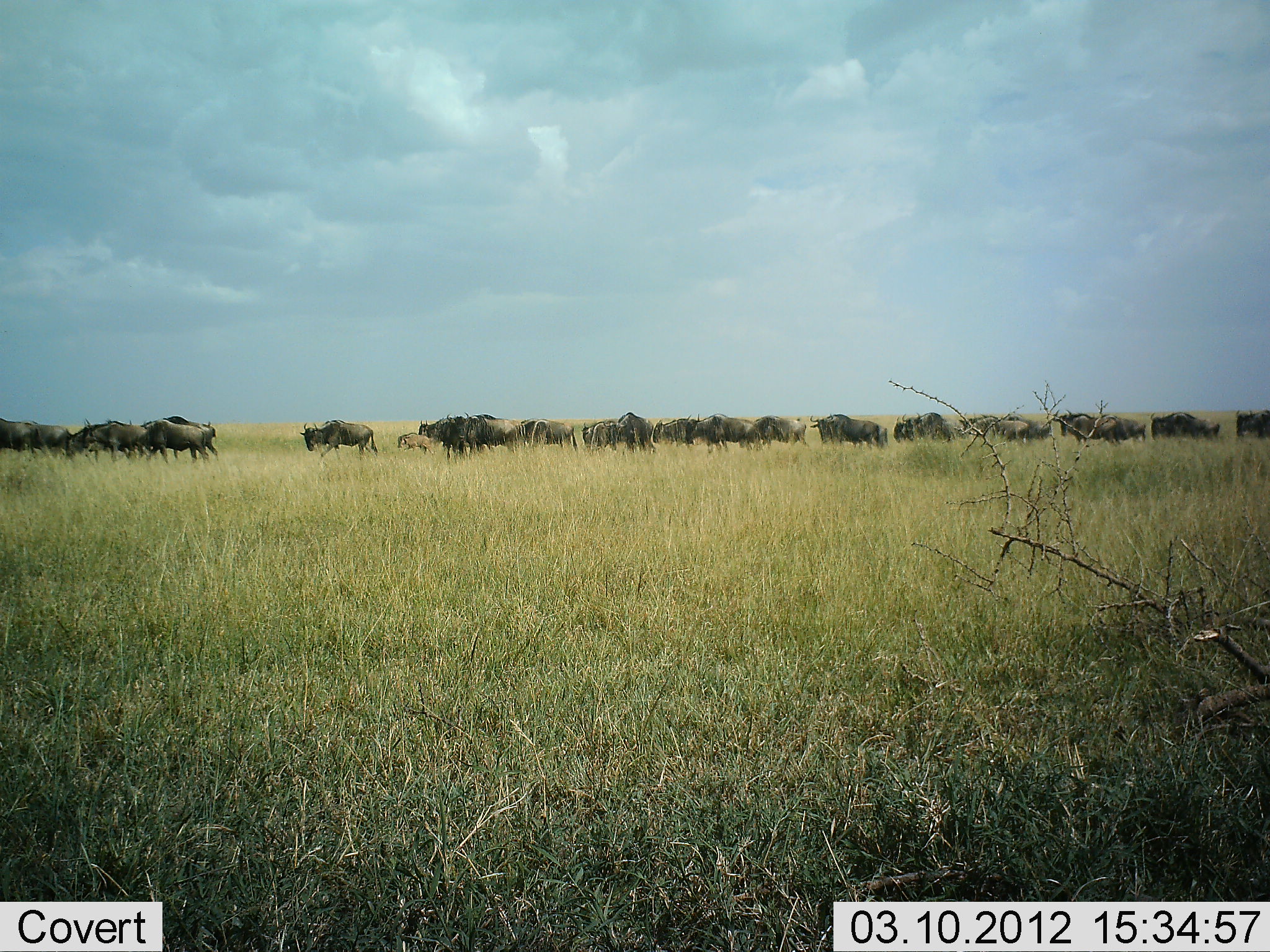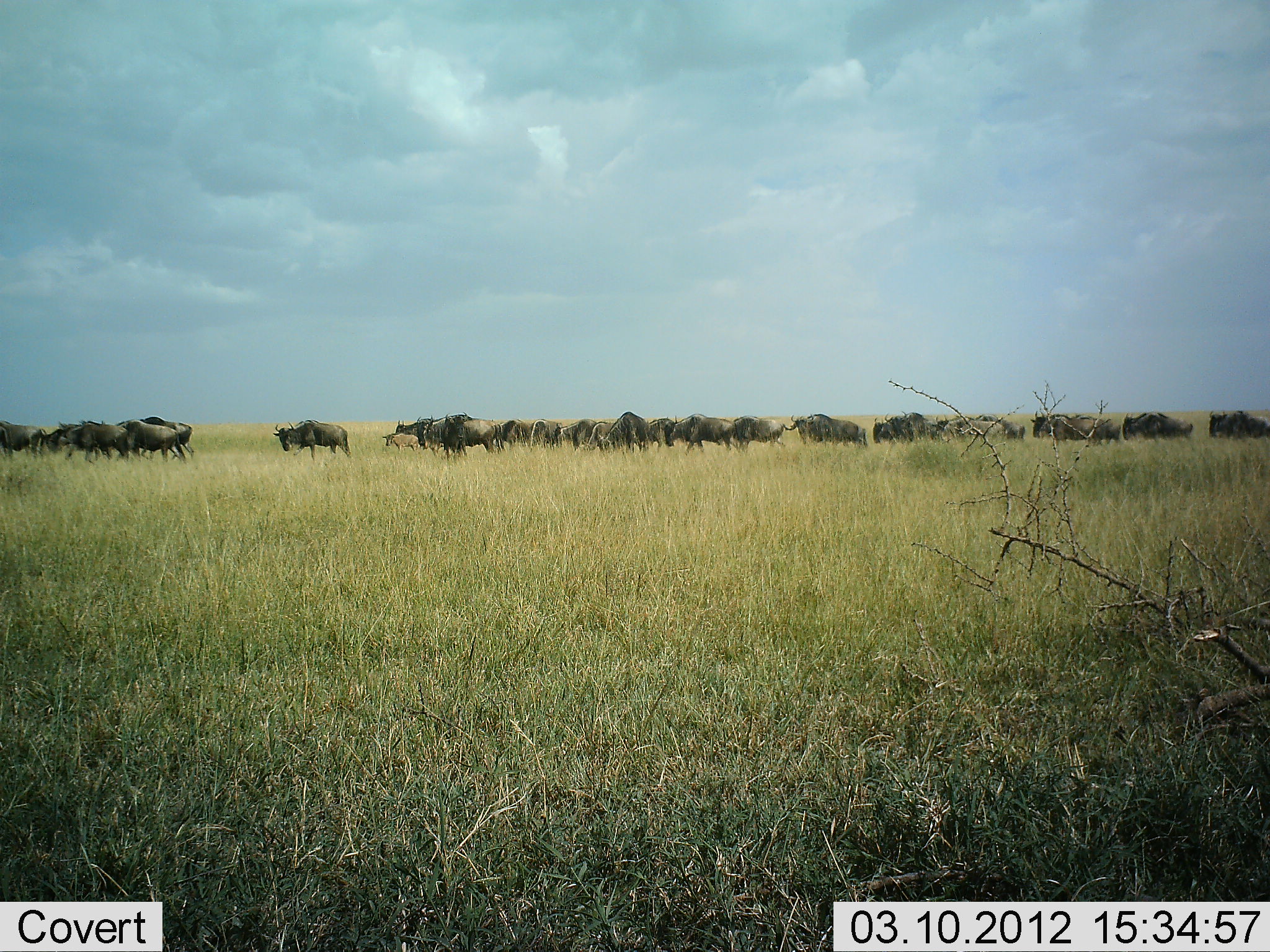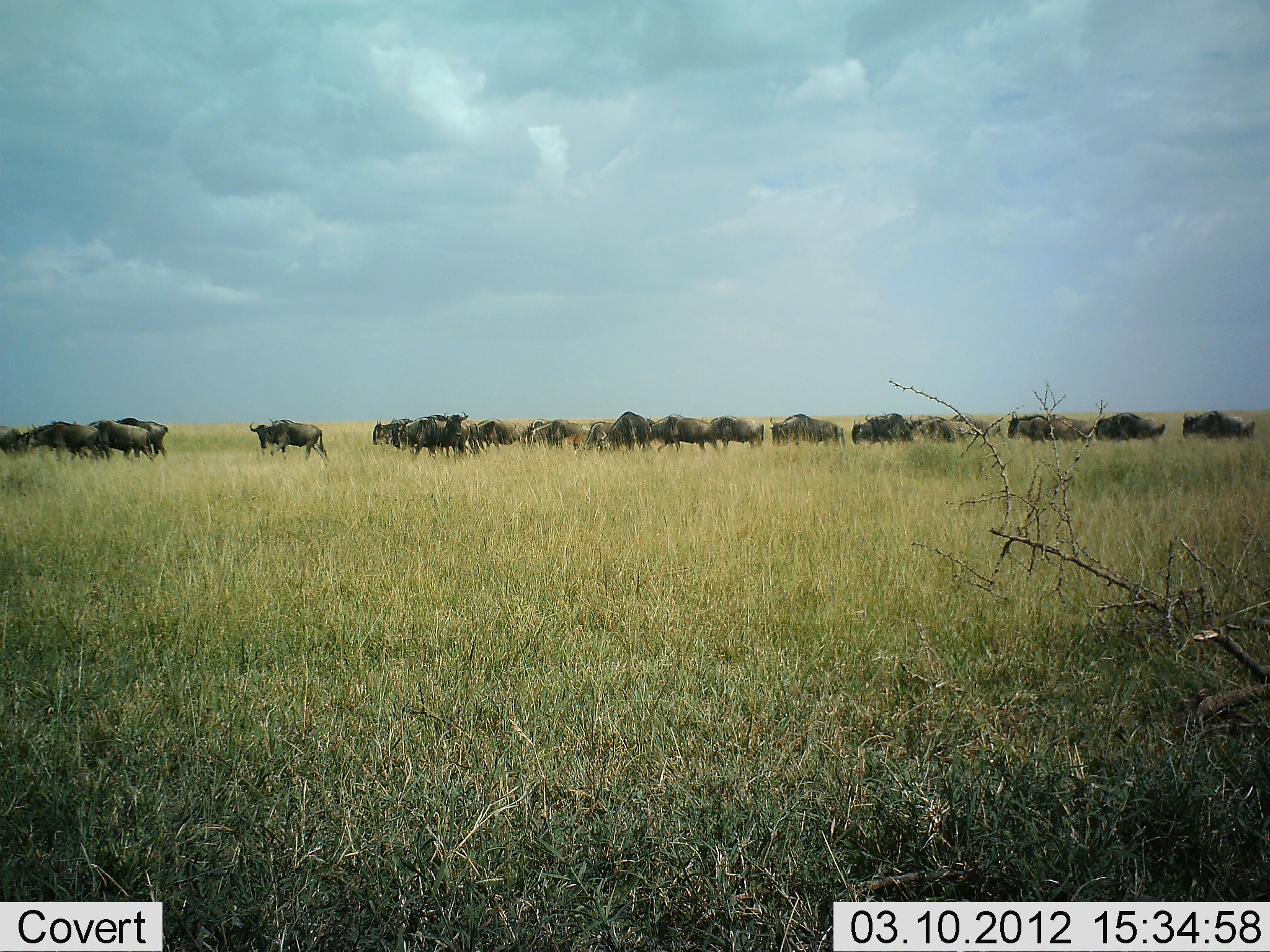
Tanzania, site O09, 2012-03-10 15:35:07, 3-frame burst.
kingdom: Animalia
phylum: Chordata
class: Mammalia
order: Artiodactyla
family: Bovidae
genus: Connochaetes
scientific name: Connochaetes taurinus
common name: blue wildebeest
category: wildebeest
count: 11-50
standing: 6%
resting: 0%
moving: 100%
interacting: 0%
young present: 22%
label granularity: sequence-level